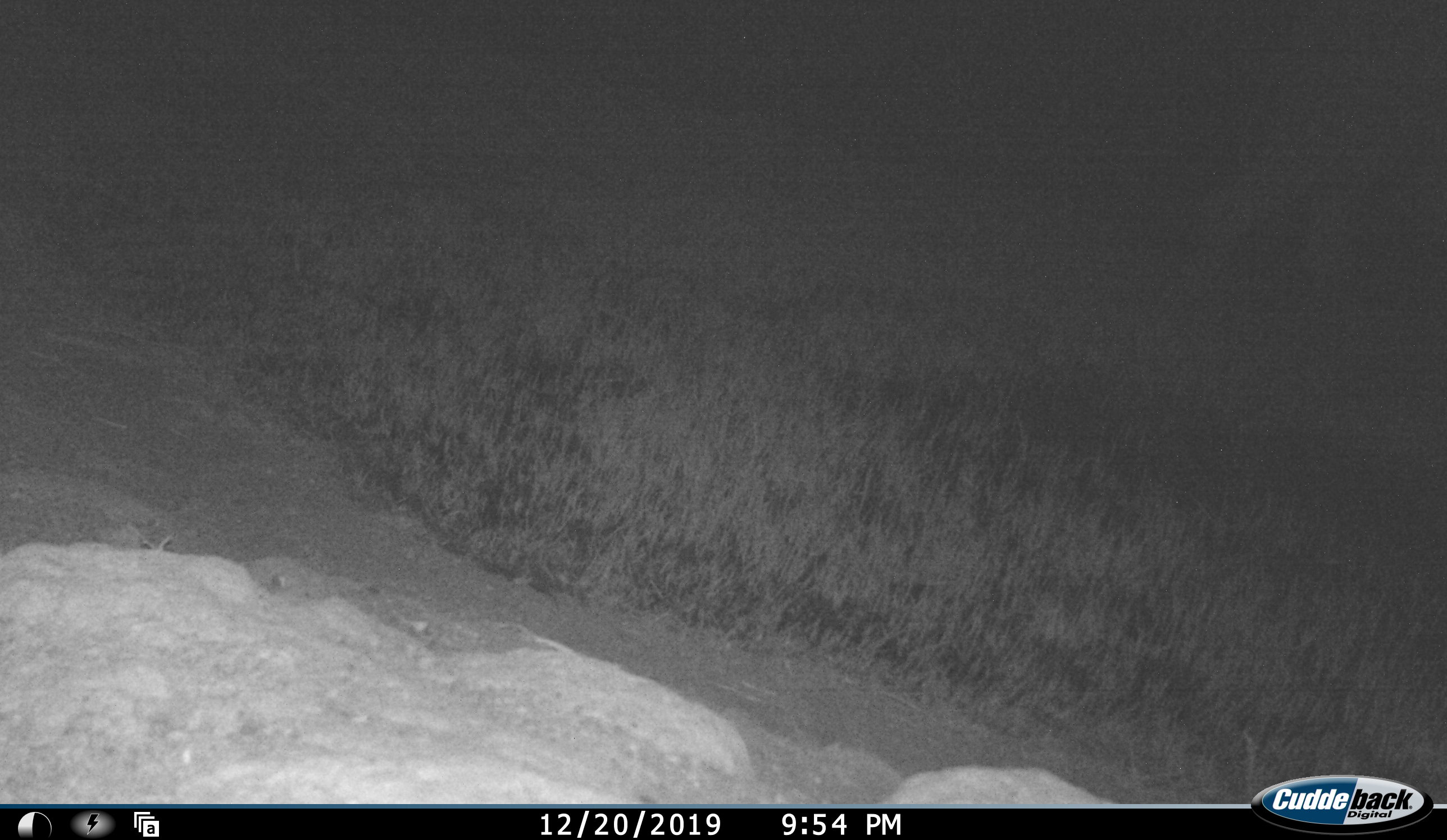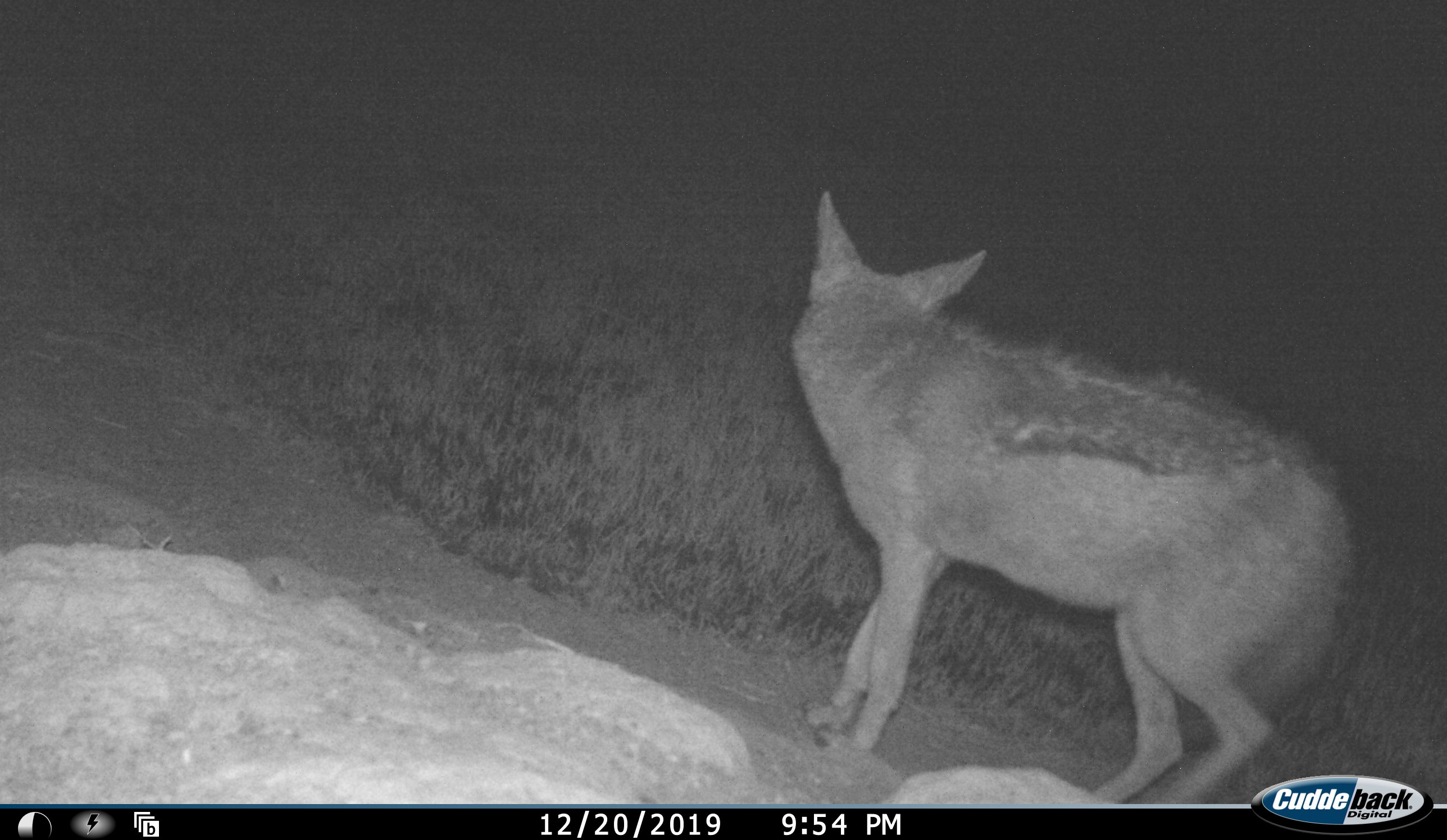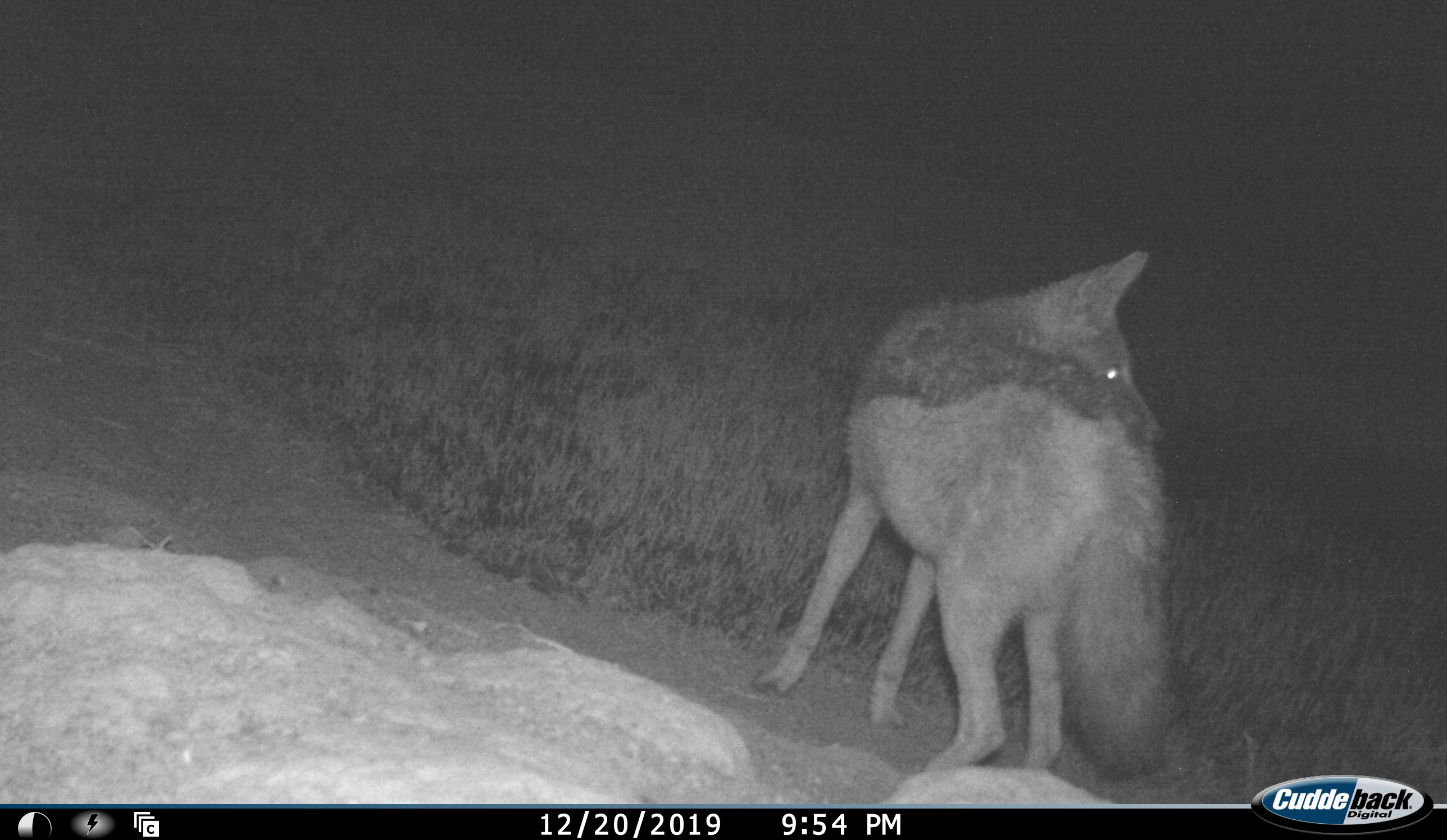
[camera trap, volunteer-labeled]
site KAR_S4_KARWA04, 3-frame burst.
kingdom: Animalia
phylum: Chordata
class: Mammalia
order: Carnivora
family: Canidae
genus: Lupulella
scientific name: Lupulella mesomelas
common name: black-backed jackal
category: jackalblackbacked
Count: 1.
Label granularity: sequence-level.